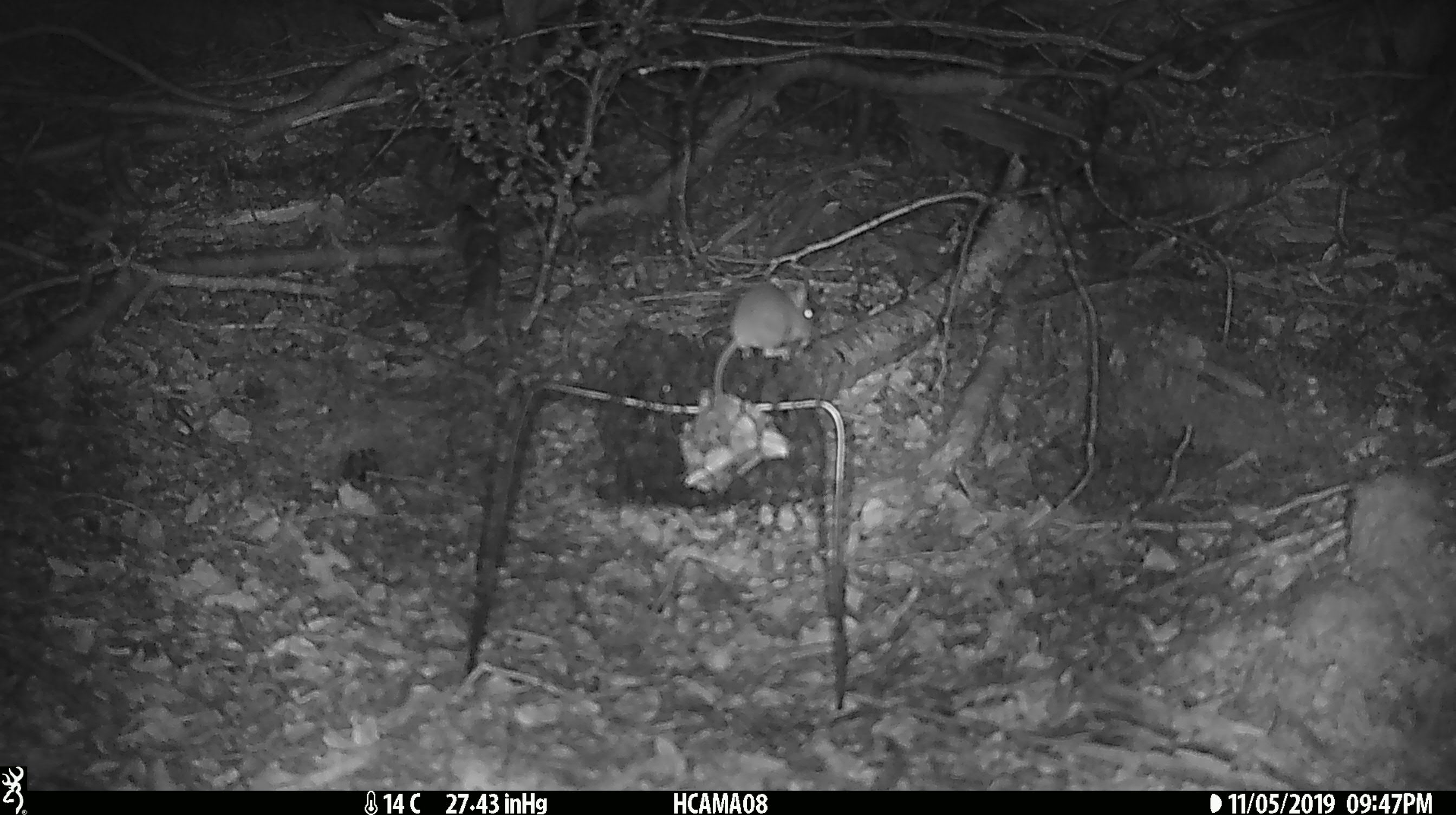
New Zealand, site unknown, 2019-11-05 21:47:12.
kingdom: Animalia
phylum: Chordata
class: Mammalia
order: Rodentia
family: Muridae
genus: Mus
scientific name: Mus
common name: mouse